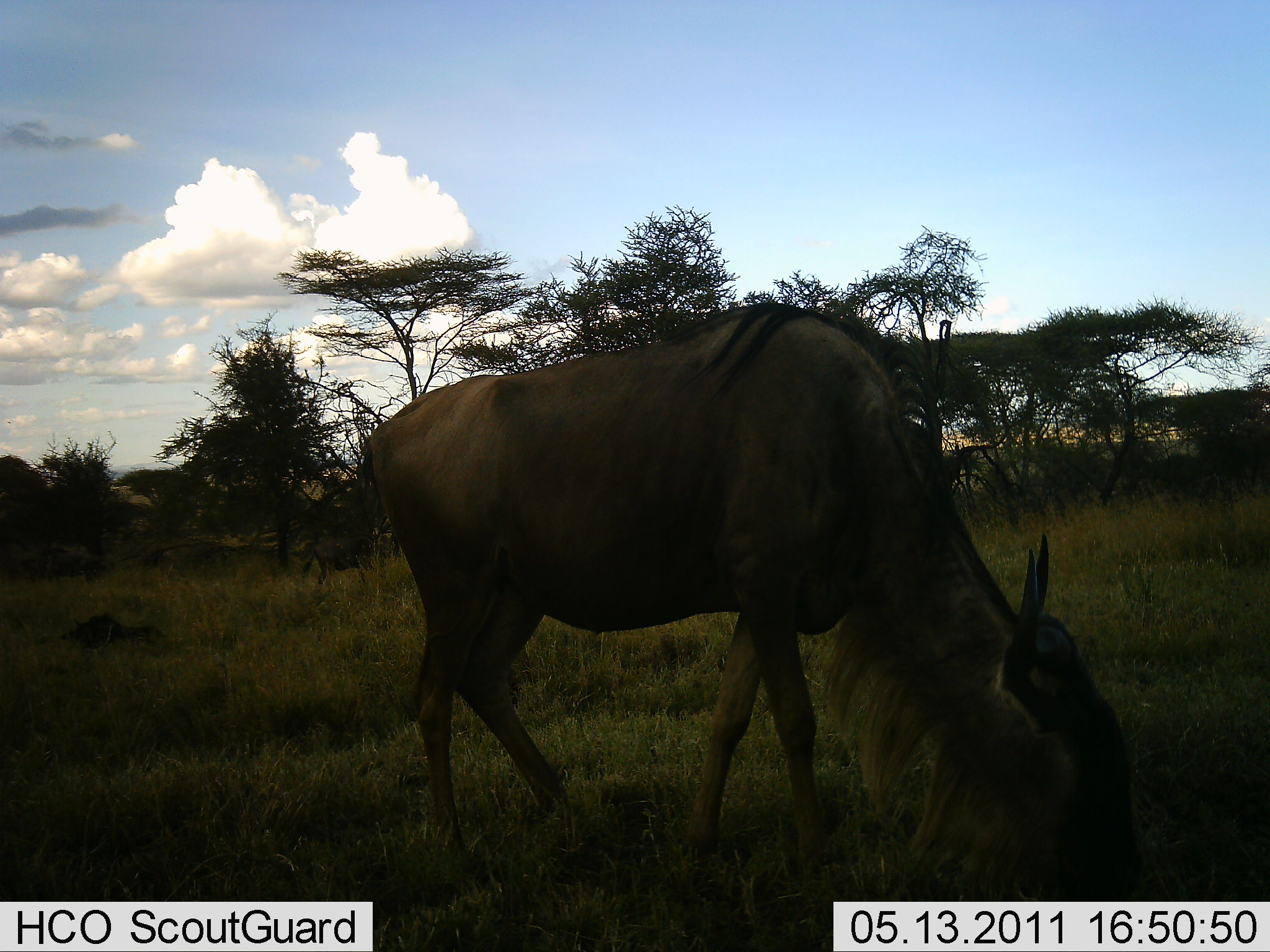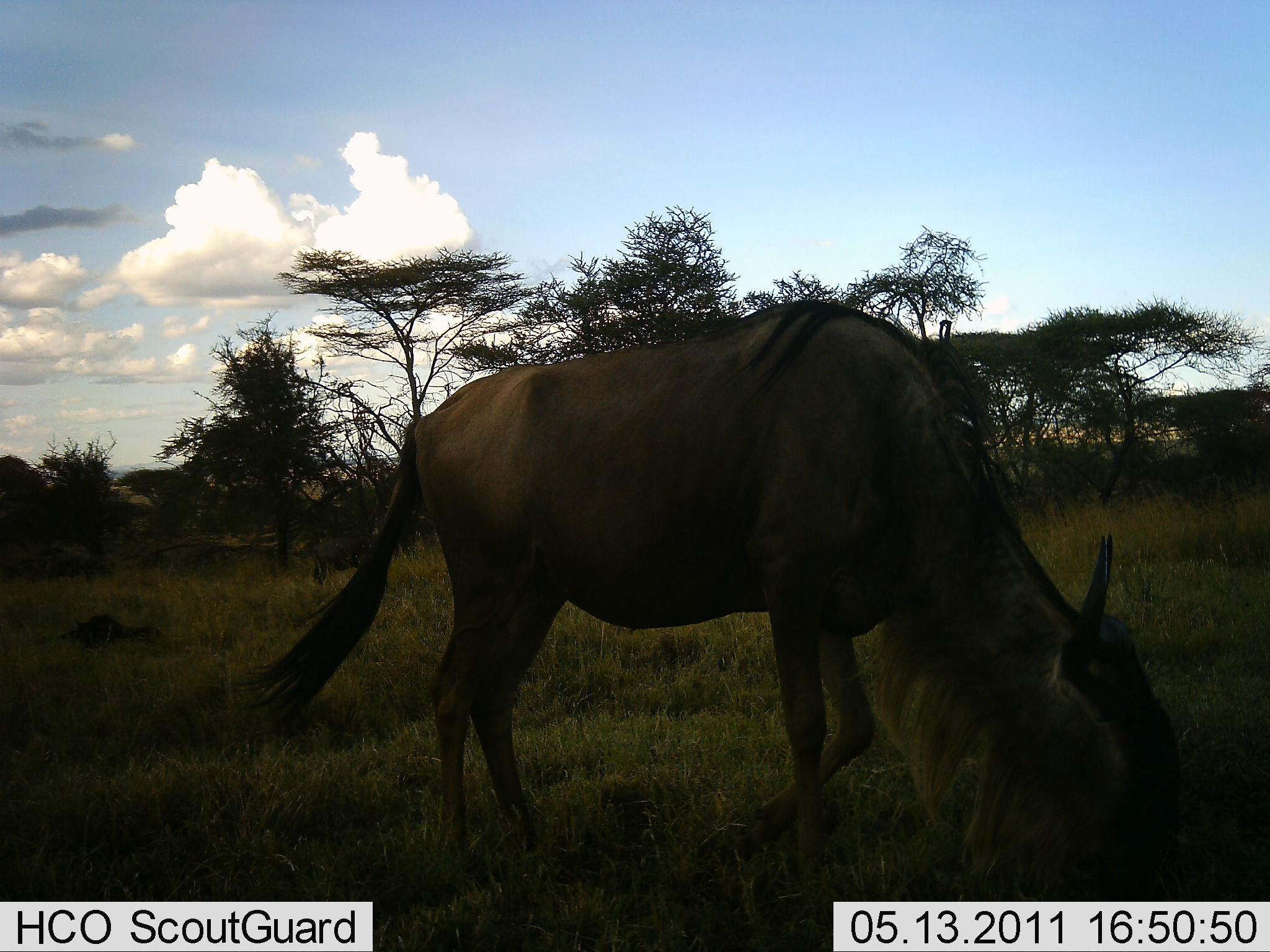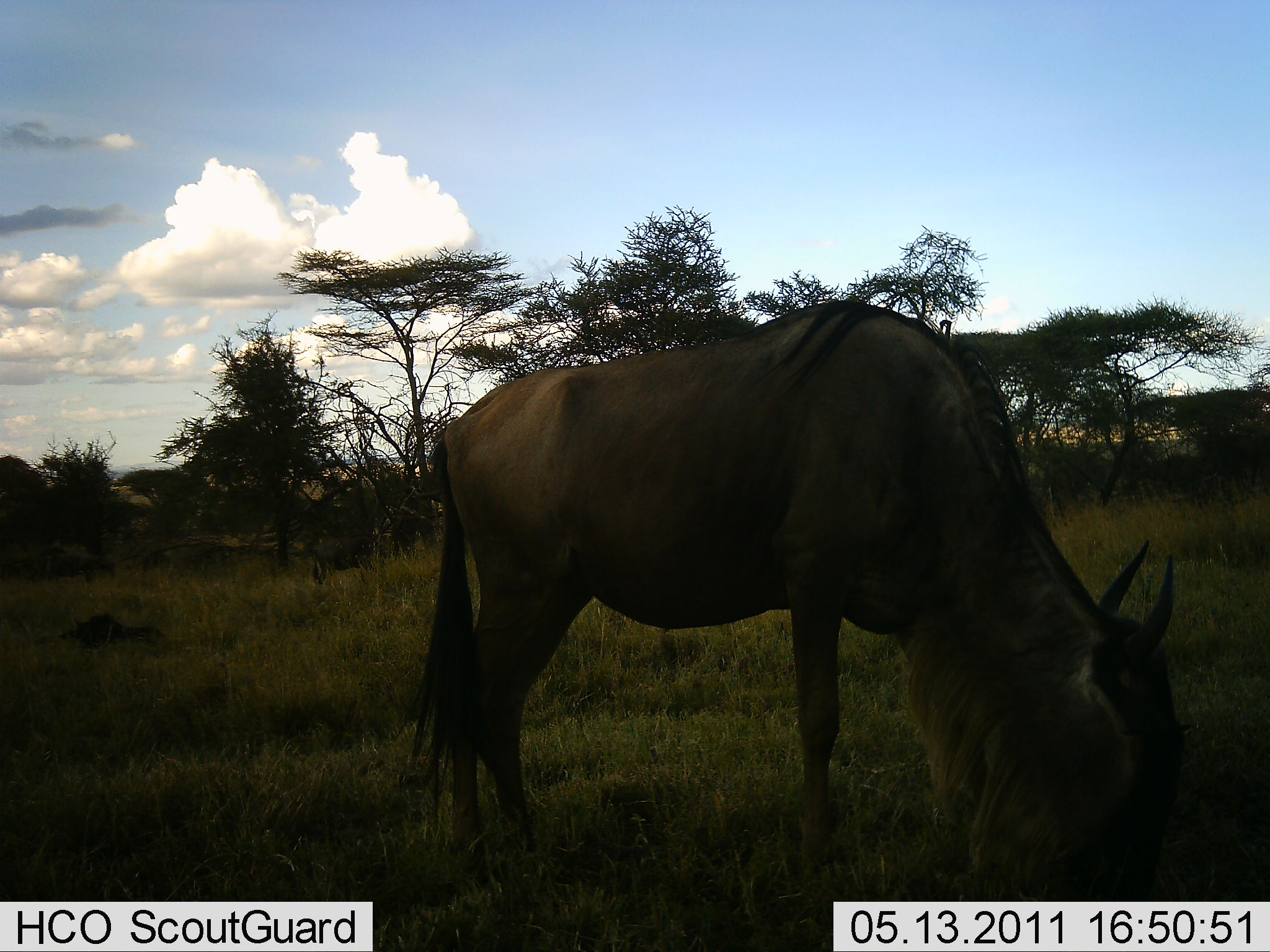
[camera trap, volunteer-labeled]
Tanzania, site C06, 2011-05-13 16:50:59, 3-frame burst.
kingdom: Animalia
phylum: Chordata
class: Mammalia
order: Artiodactyla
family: Bovidae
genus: Connochaetes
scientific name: Connochaetes taurinus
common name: blue wildebeest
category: wildebeest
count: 1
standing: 9%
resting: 0%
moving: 9%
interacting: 0%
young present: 0%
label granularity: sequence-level